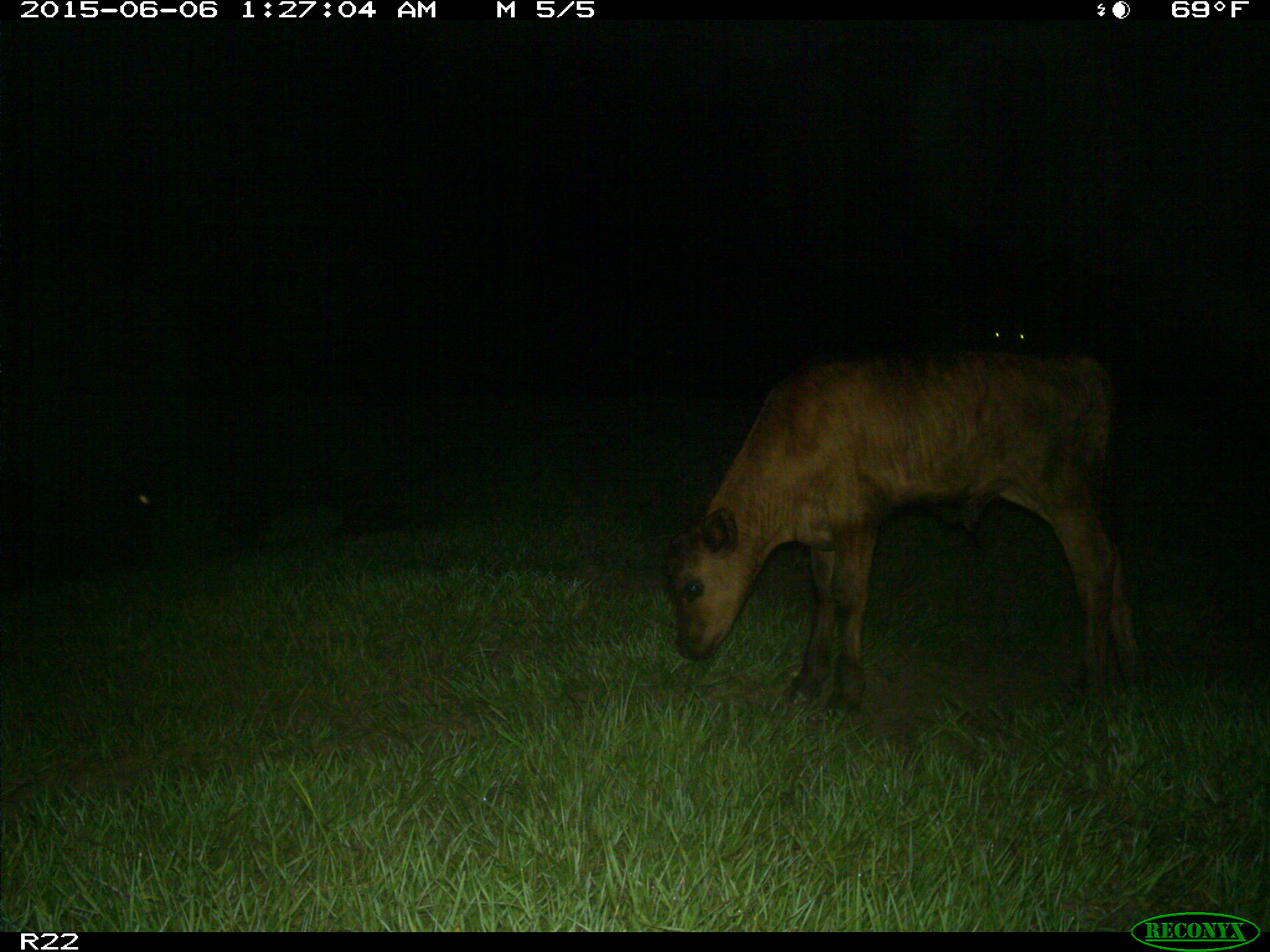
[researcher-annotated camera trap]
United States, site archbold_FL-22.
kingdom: Animalia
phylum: Chordata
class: Mammalia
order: Artiodactyla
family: Bovidae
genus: Bos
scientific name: Bos taurus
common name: domestic cow